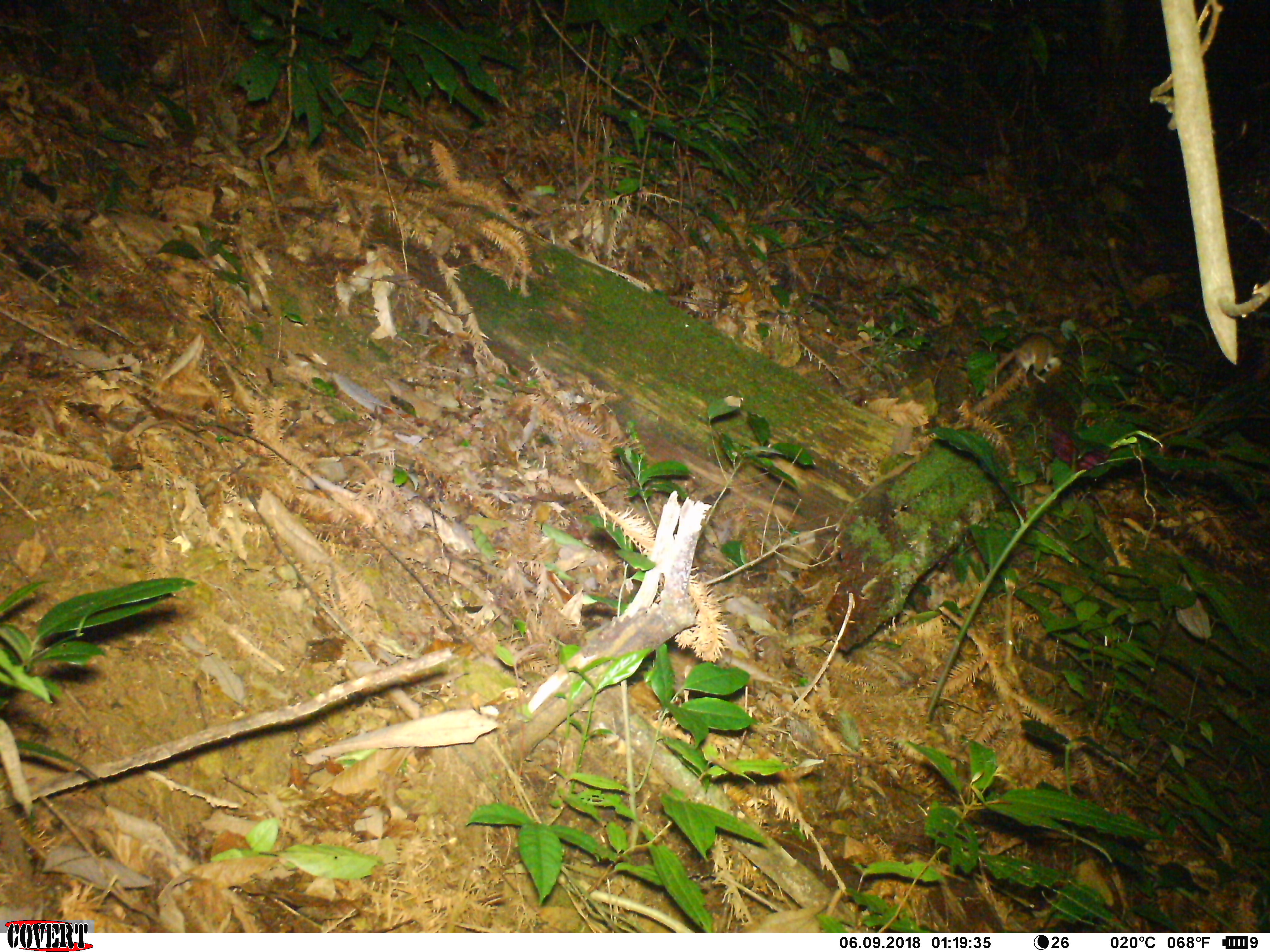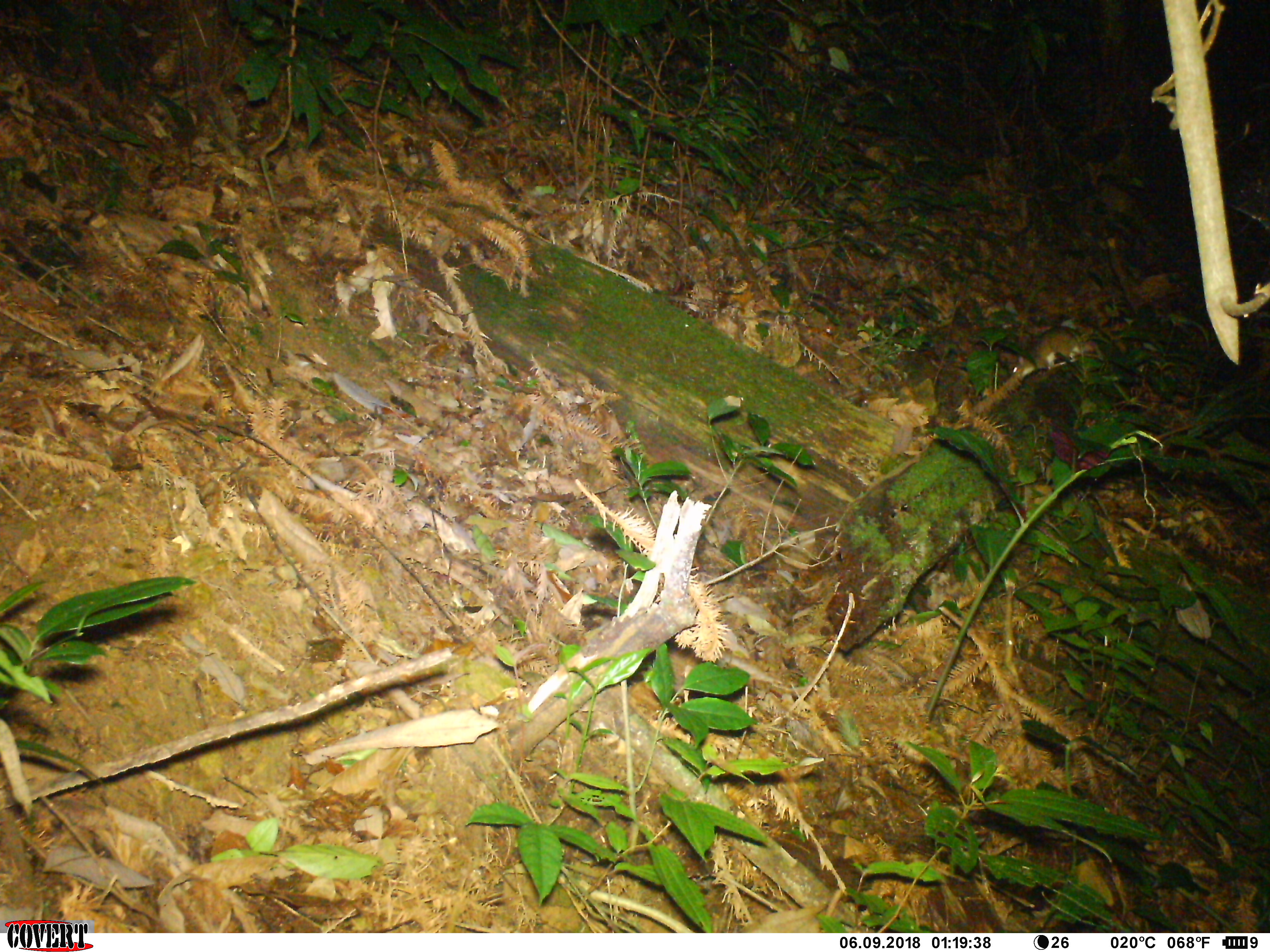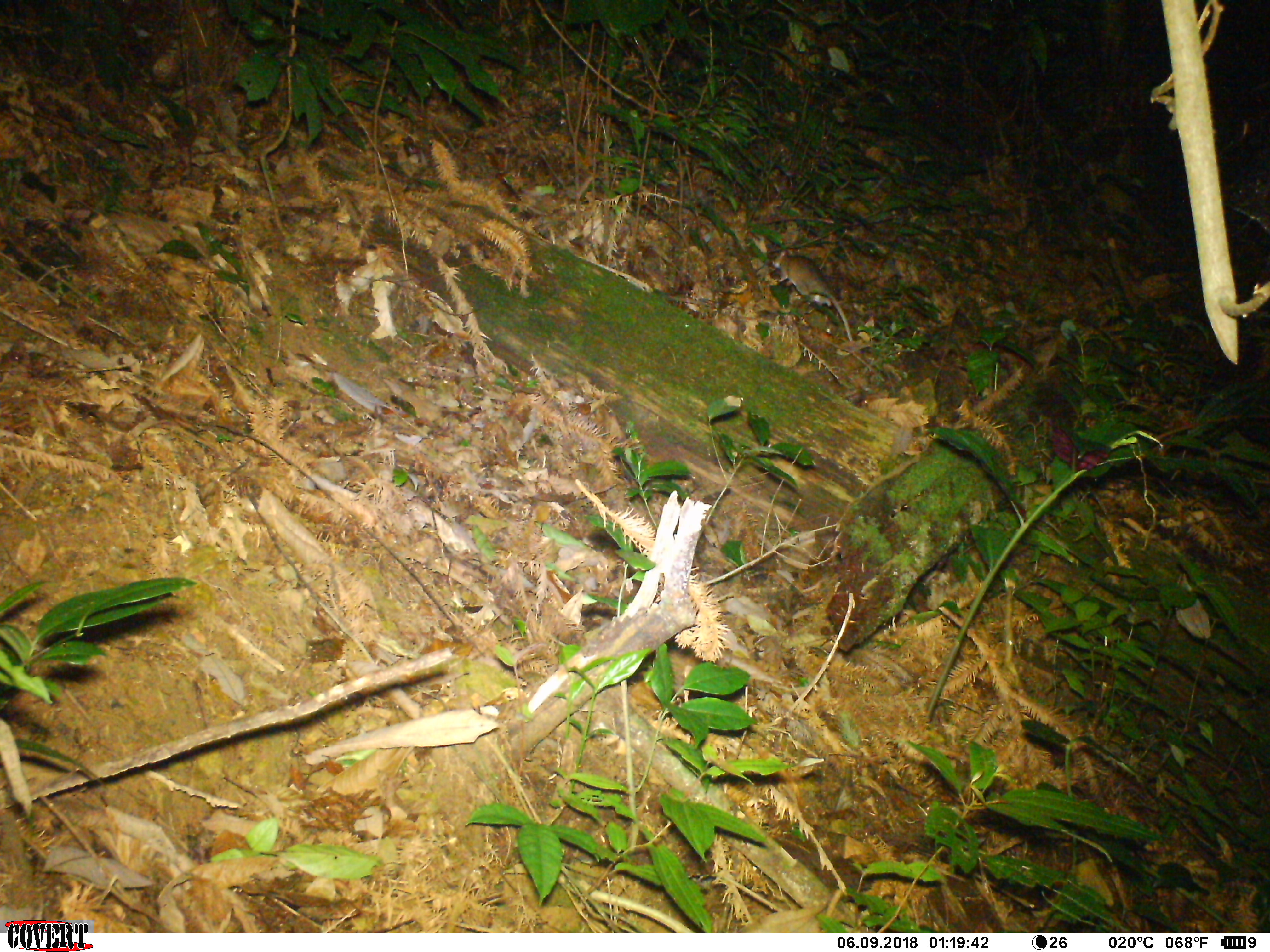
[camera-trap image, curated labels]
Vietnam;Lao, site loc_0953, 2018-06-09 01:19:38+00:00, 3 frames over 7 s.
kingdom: Animalia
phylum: Chordata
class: Mammalia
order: Rodentia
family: Muridae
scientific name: Muridae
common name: old-world mice and rats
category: unidentified murid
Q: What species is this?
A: Unidentified murid (old-world mice and rats) (Muridae).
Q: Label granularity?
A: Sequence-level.